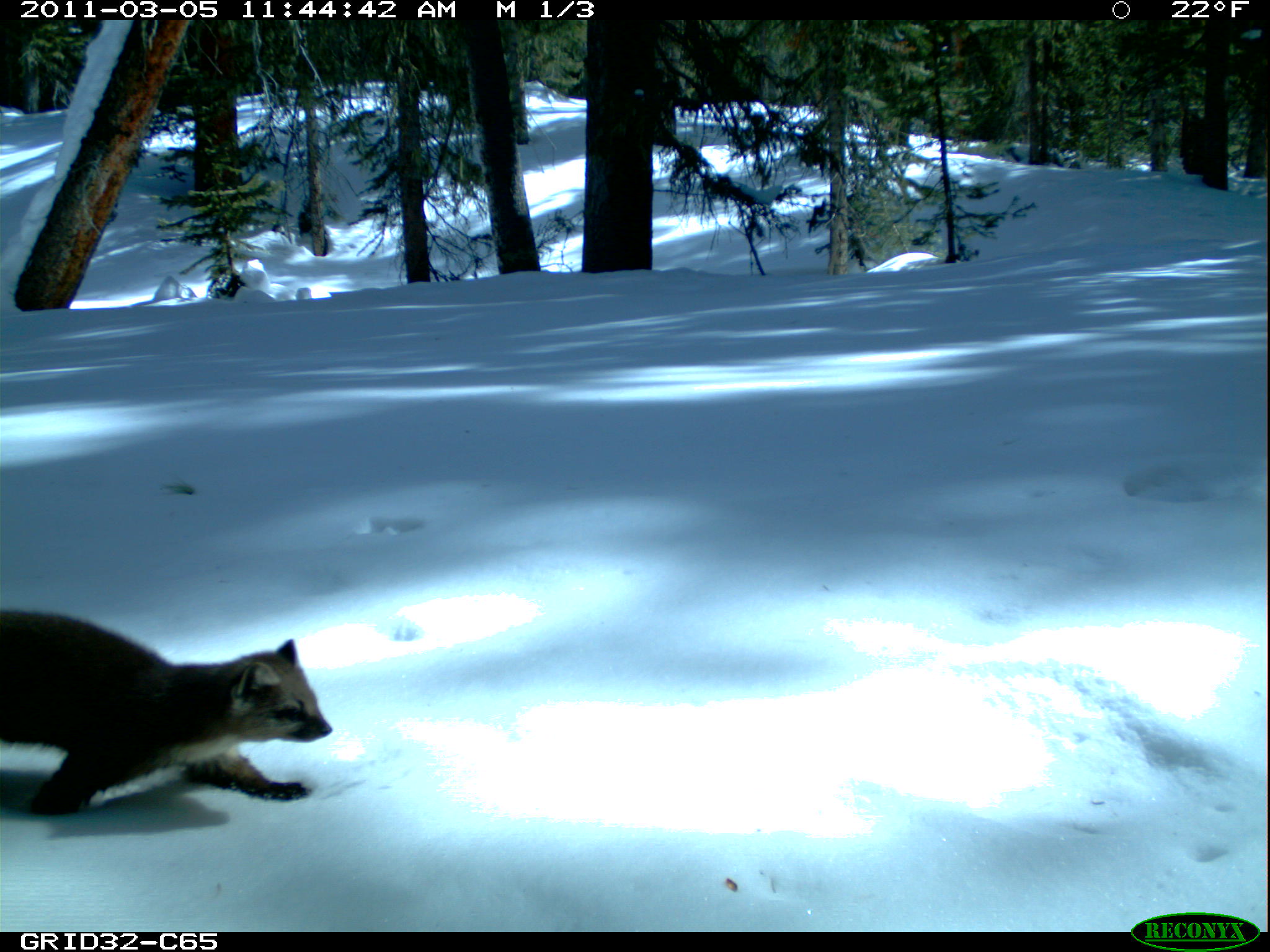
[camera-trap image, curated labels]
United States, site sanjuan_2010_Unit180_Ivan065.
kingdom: Animalia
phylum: Chordata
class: Mammalia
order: Carnivora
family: Mustelidae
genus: Martes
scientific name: Martes americana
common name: american marten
Martes americana (american marten).